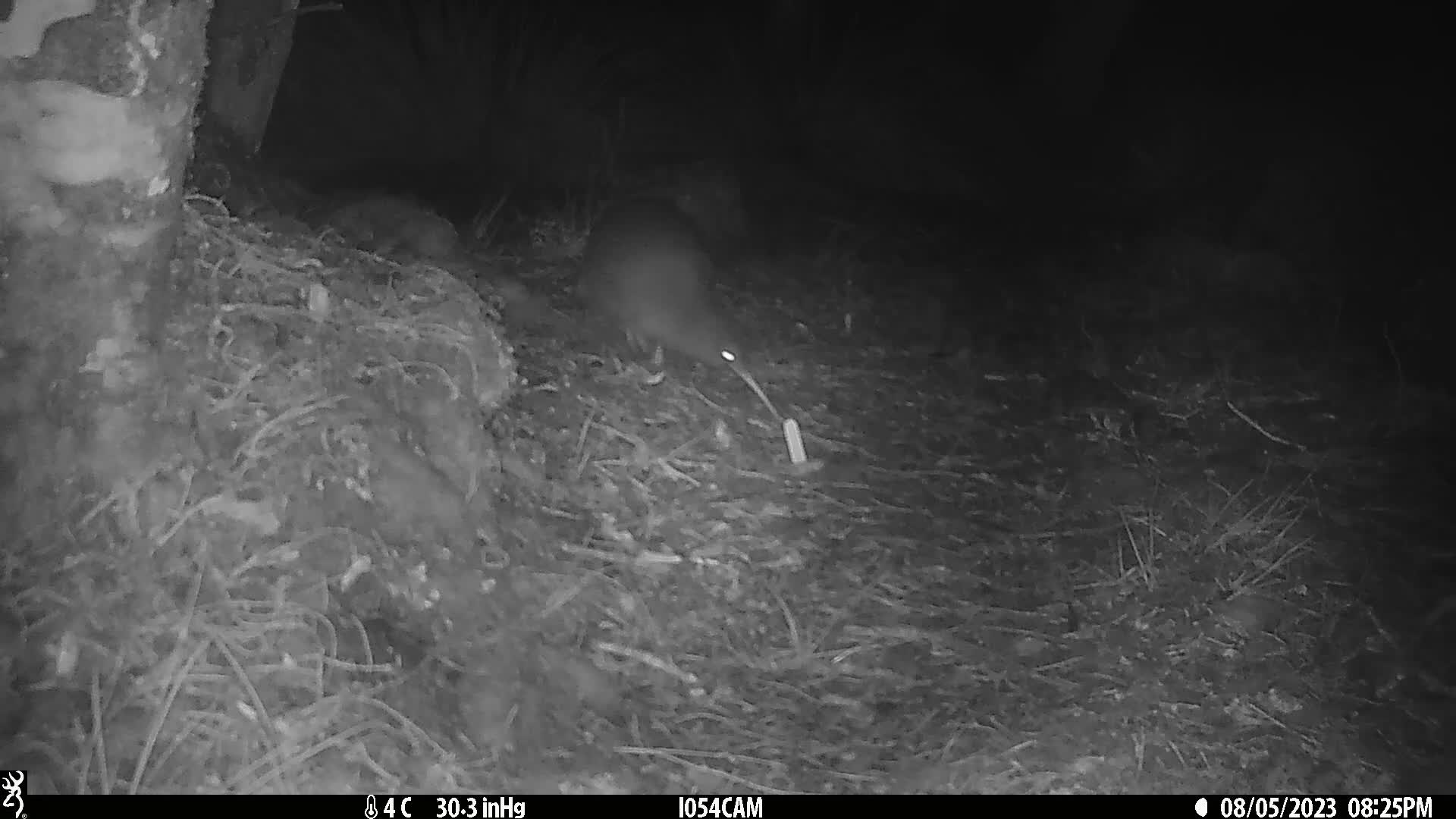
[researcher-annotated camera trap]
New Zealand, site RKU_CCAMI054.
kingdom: Animalia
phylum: Chordata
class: Aves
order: Apterygiformes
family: Apterygidae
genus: Apteryx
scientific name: Apteryx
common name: kiwi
Kiwi (Apteryx).